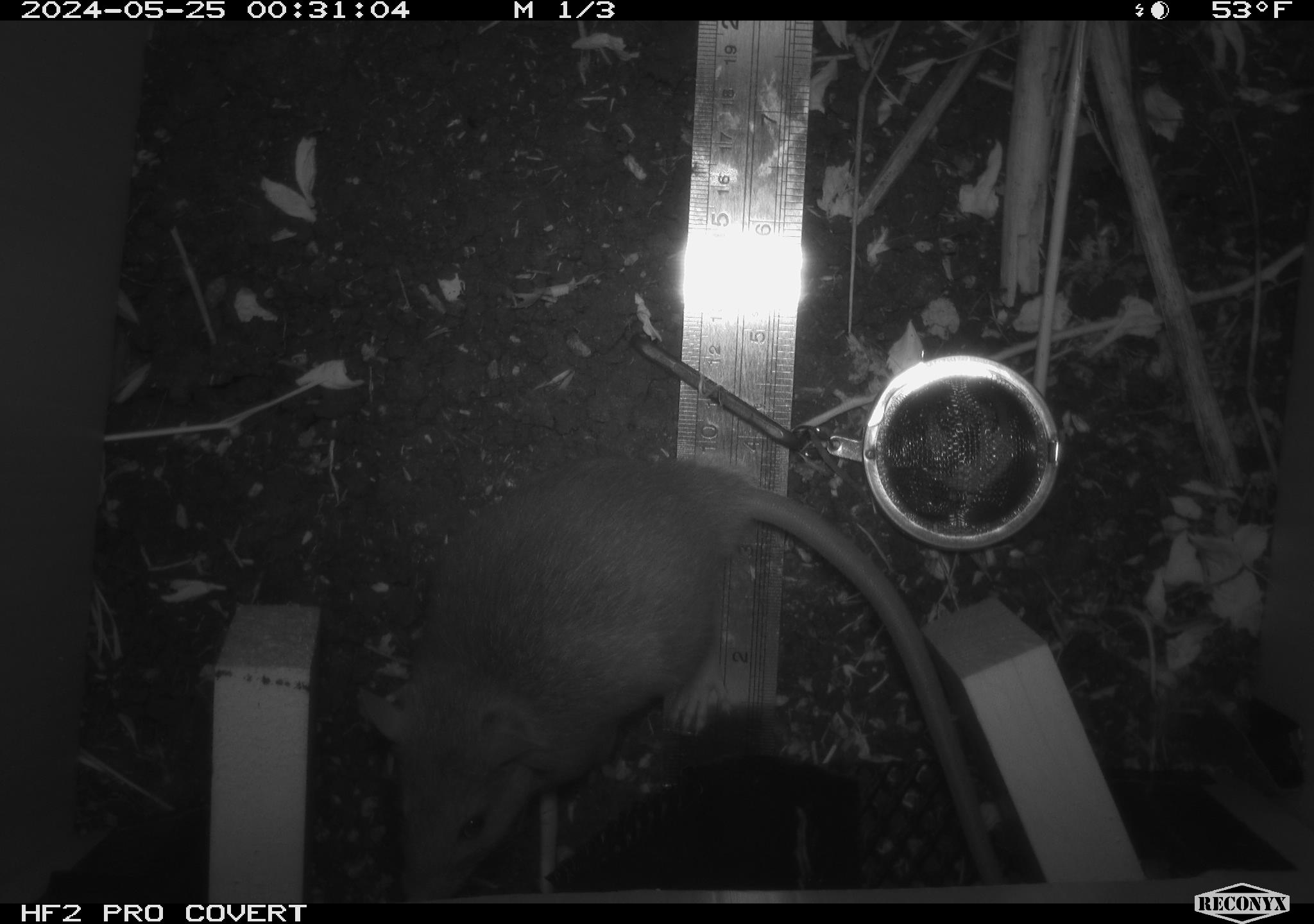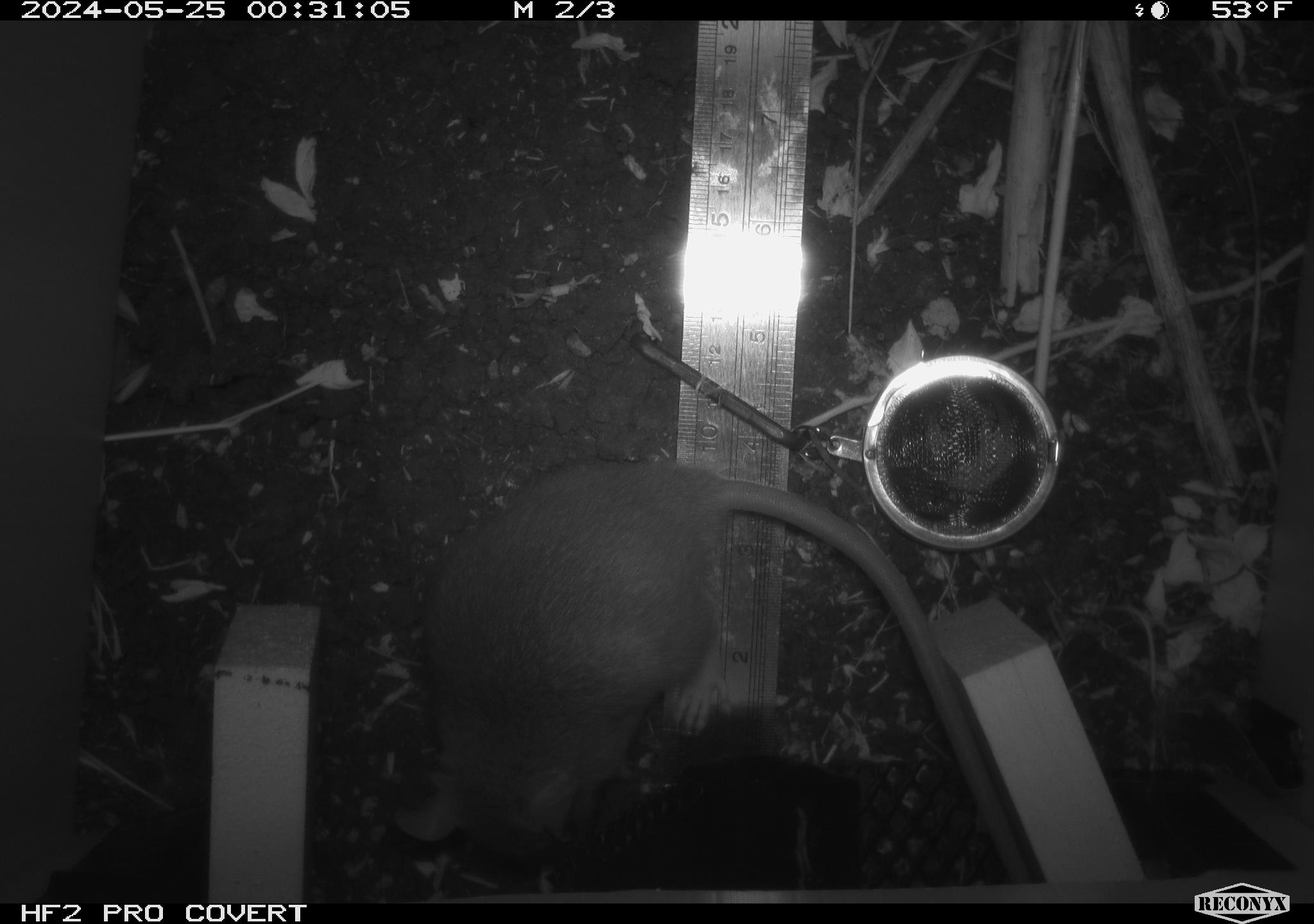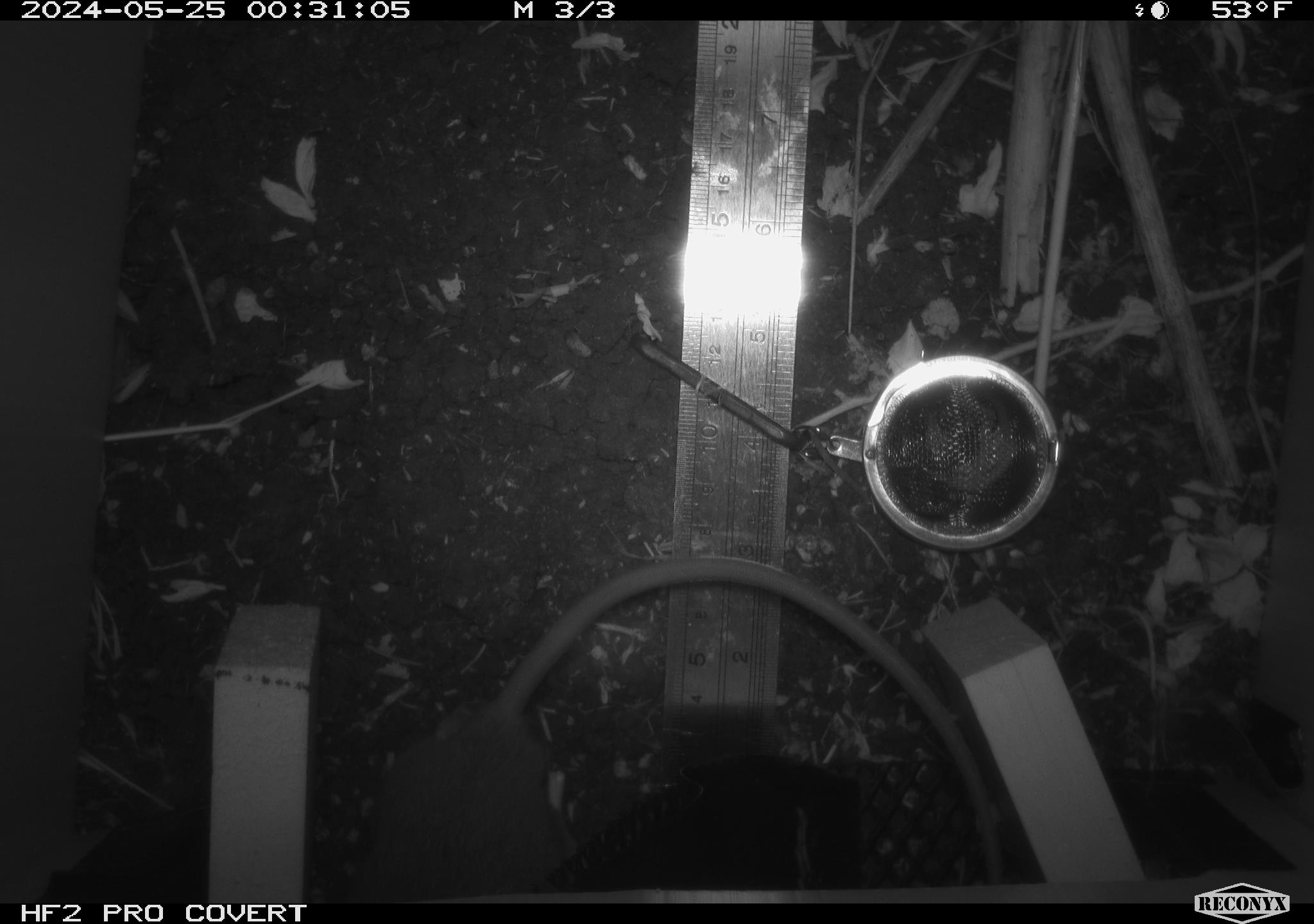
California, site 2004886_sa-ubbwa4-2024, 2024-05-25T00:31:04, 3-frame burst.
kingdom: Animalia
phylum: Chordata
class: Mammalia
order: Rodentia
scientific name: Rodentia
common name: woodrat or rat or mouse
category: woodrat or rat or mouse species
Woodrat or rat or mouse species (woodrat or rat or mouse) (Rodentia).